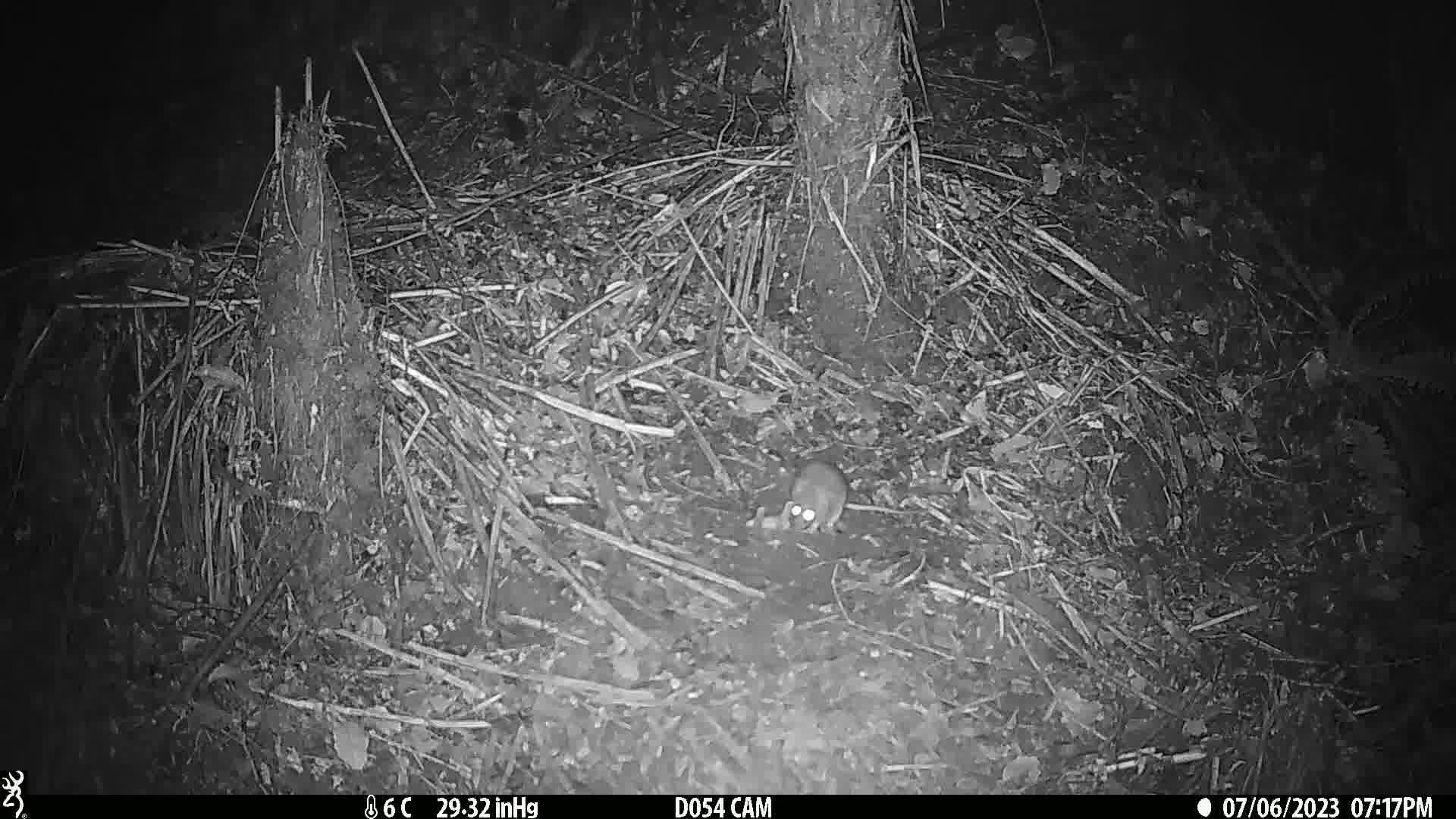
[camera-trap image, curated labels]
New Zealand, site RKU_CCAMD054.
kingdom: Animalia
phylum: Chordata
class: Mammalia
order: Rodentia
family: Muridae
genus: Rattus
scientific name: Rattus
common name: rat